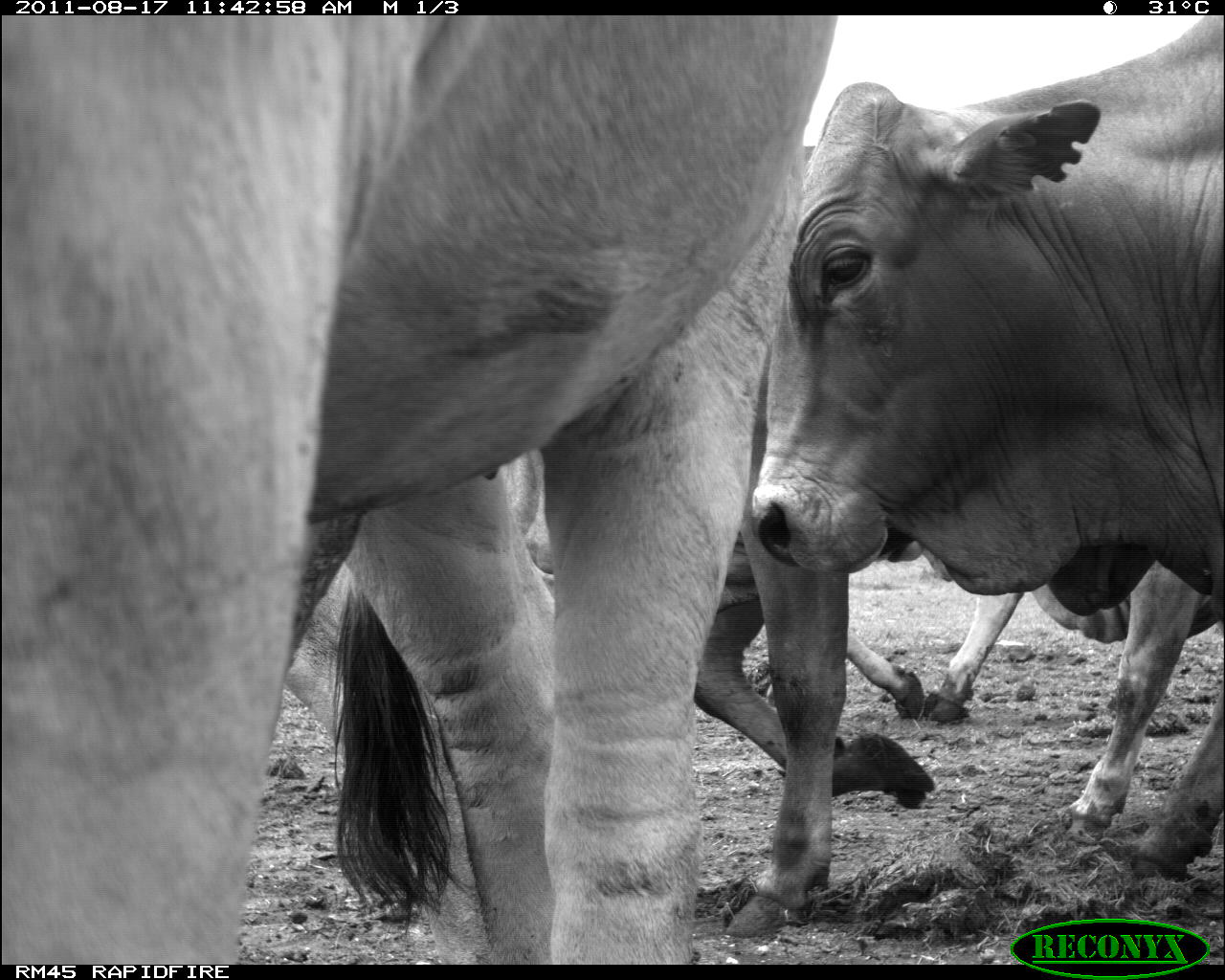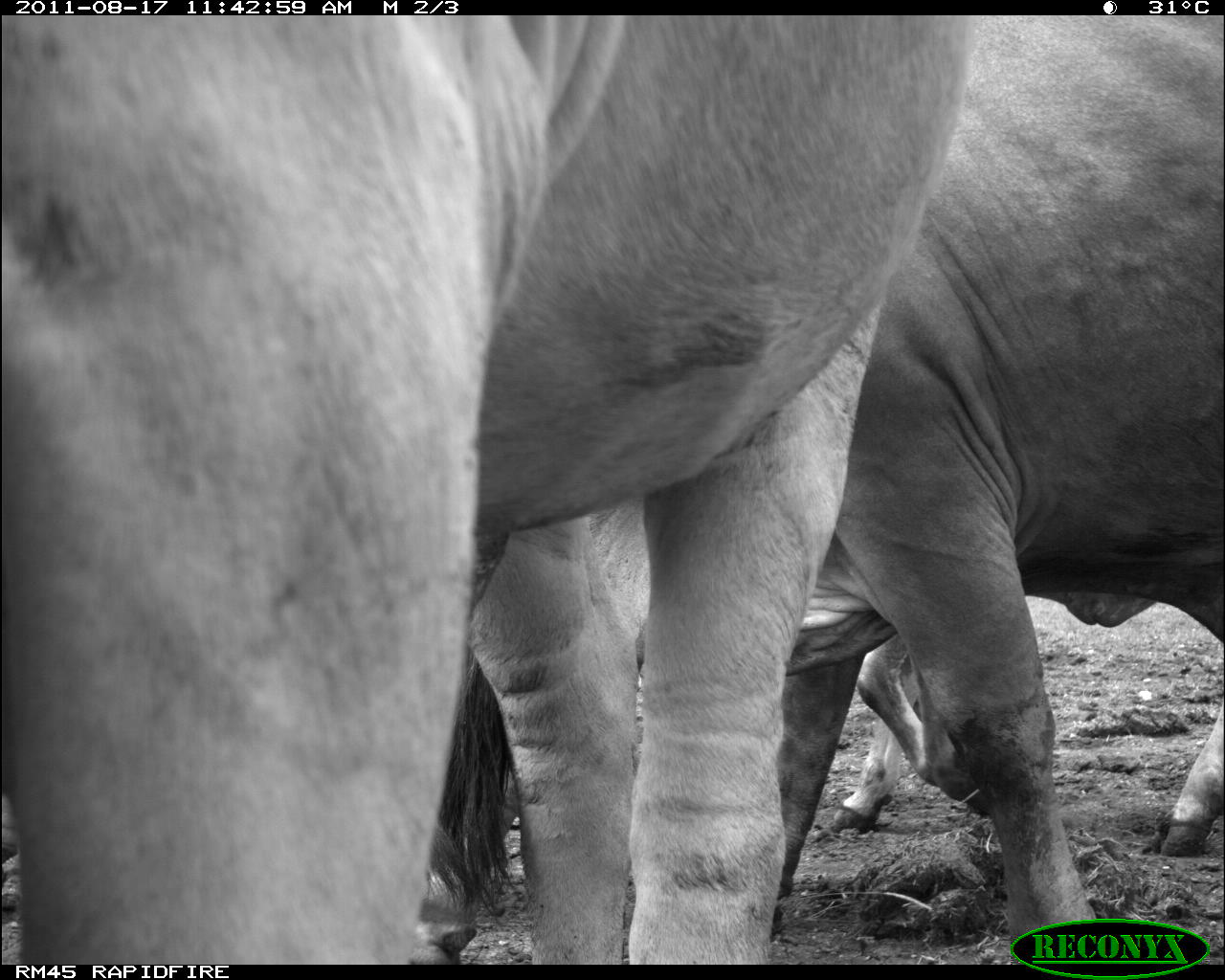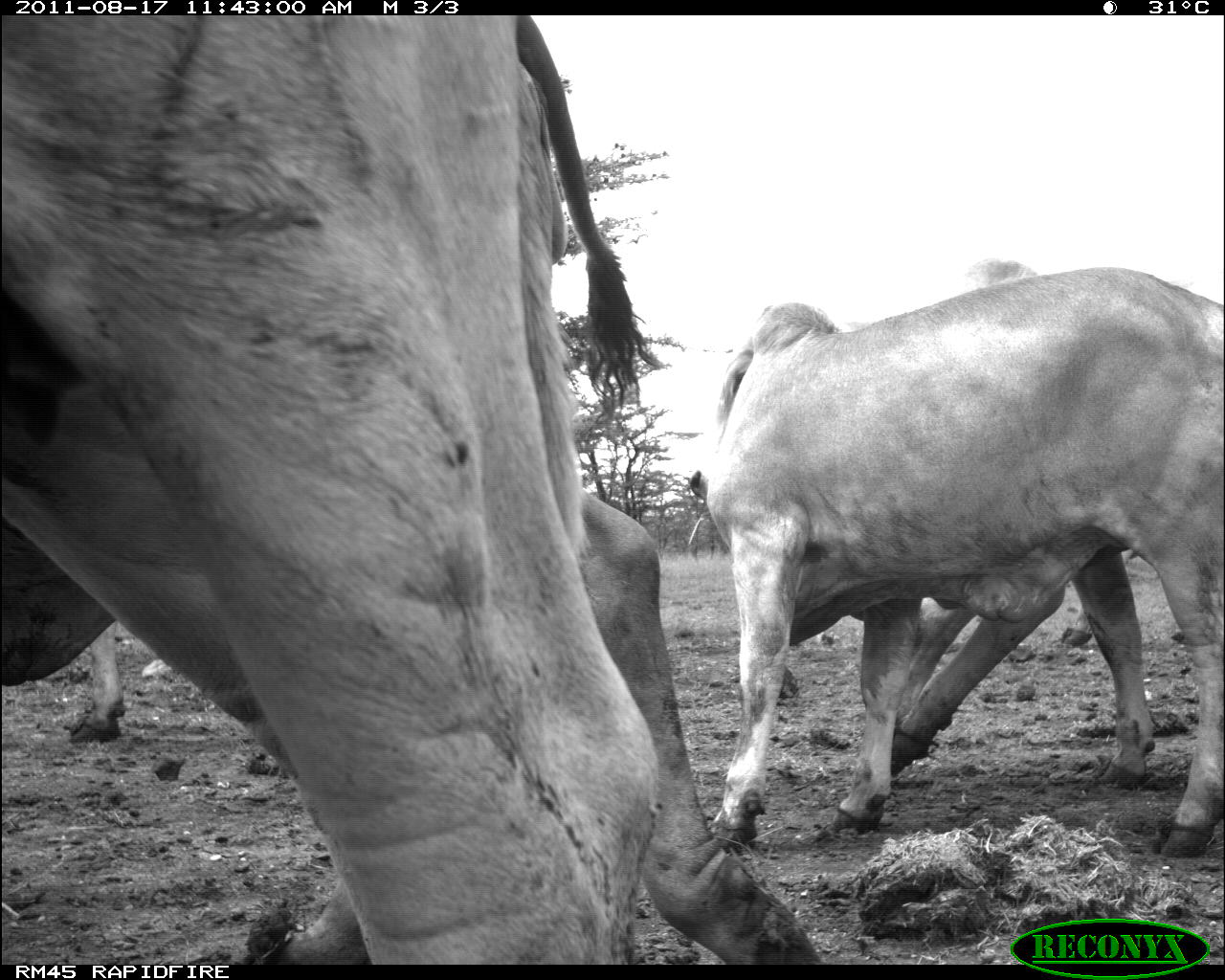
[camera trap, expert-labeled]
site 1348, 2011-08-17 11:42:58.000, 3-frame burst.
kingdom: Animalia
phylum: Chordata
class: Mammalia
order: Artiodactyla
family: Bovidae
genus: Bos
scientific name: Bos taurus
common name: domestic cattle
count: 4